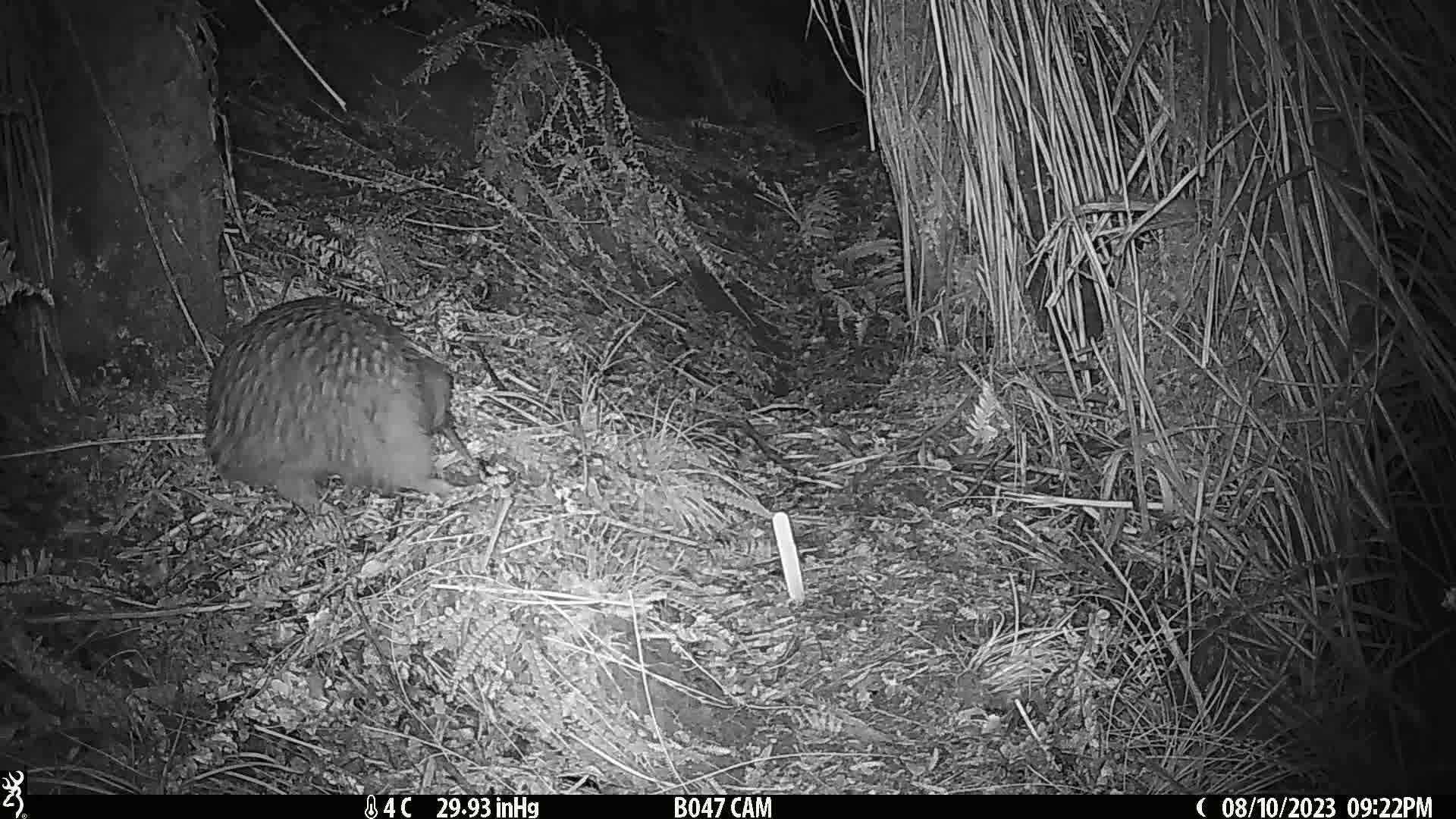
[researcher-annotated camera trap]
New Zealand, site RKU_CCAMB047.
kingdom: Animalia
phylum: Chordata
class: Aves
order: Apterygiformes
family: Apterygidae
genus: Apteryx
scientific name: Apteryx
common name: kiwi